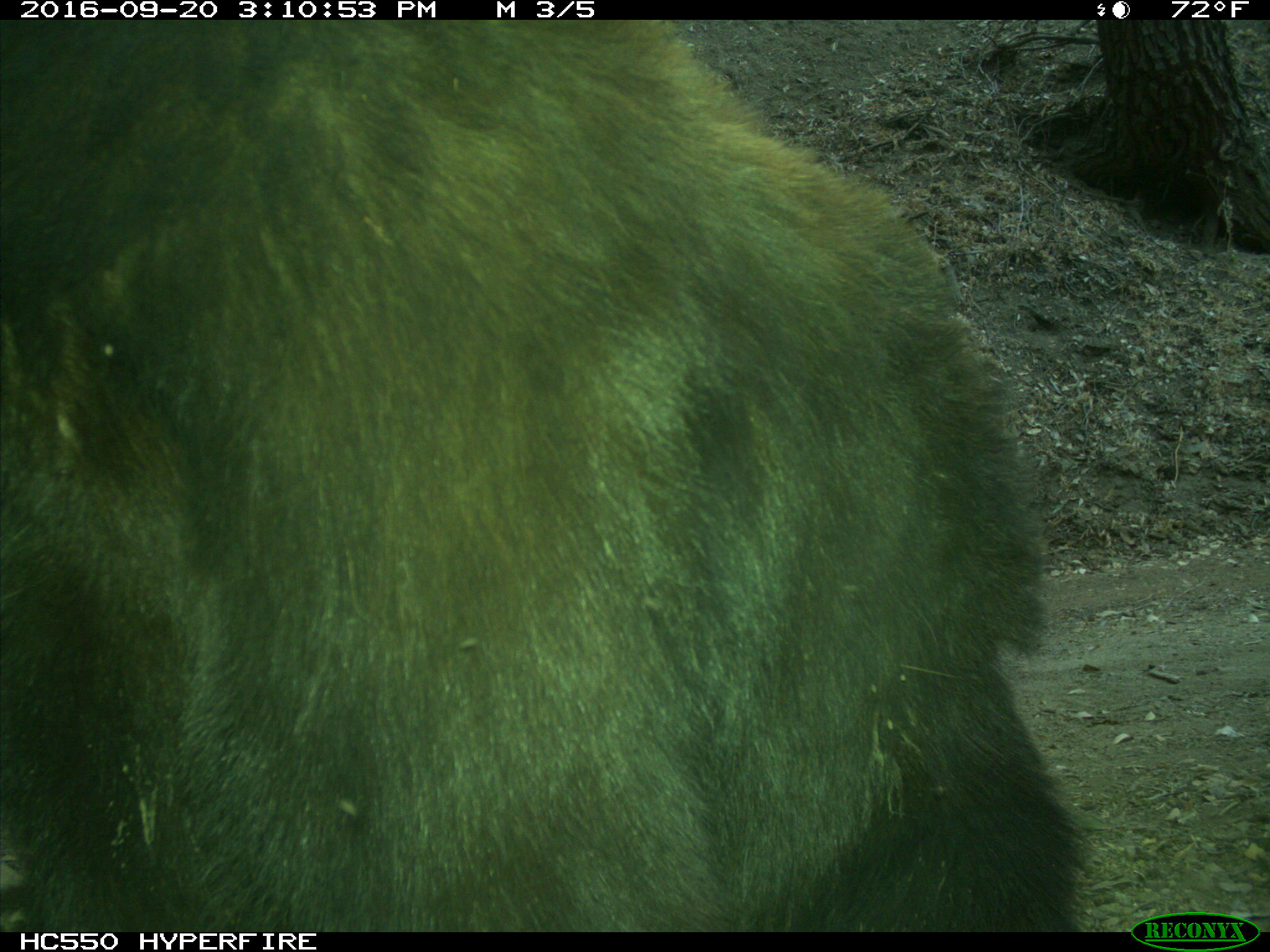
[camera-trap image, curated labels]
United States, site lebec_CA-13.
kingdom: Animalia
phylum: Chordata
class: Mammalia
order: Carnivora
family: Ursidae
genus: Ursus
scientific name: Ursus americanus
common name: american black bear